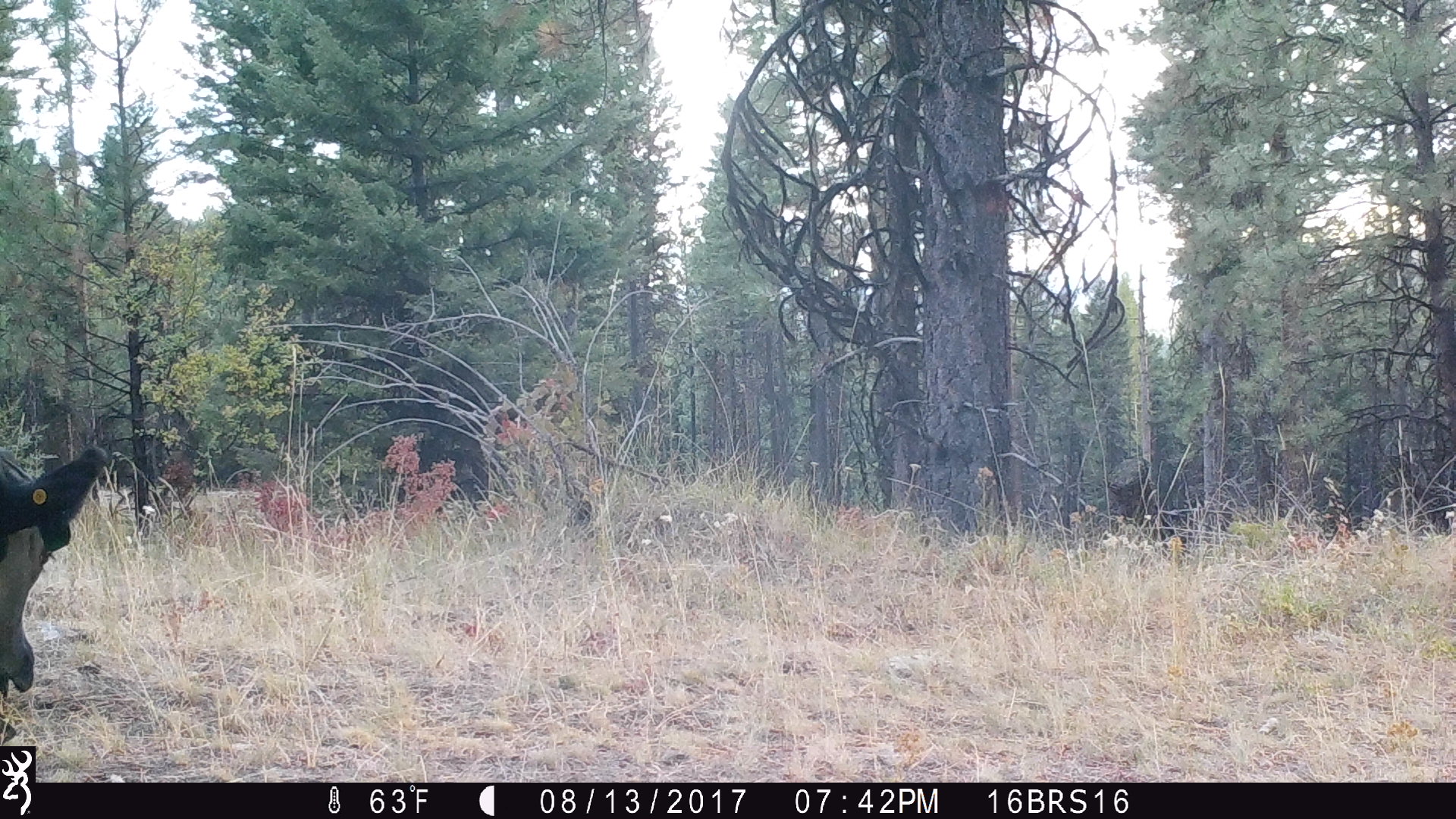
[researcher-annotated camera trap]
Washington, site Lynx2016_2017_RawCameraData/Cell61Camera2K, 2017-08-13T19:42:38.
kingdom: Animalia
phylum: Chordata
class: Mammalia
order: Artiodactyla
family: Bovidae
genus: Bos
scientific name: Bos taurus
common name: domestic cattle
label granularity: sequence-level